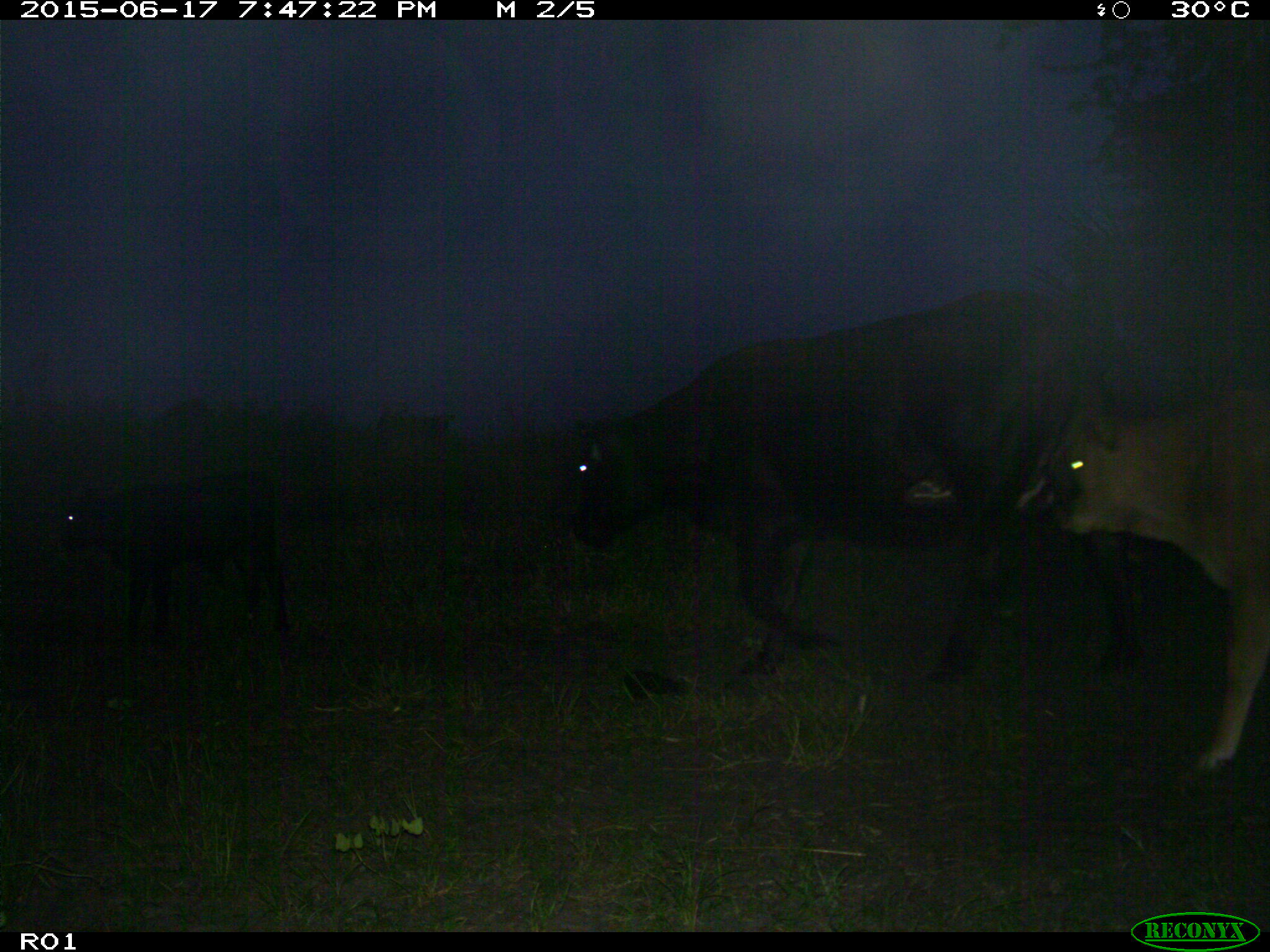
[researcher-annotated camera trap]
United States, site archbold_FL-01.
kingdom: Animalia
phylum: Chordata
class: Mammalia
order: Artiodactyla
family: Bovidae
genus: Bos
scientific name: Bos taurus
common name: domestic cow